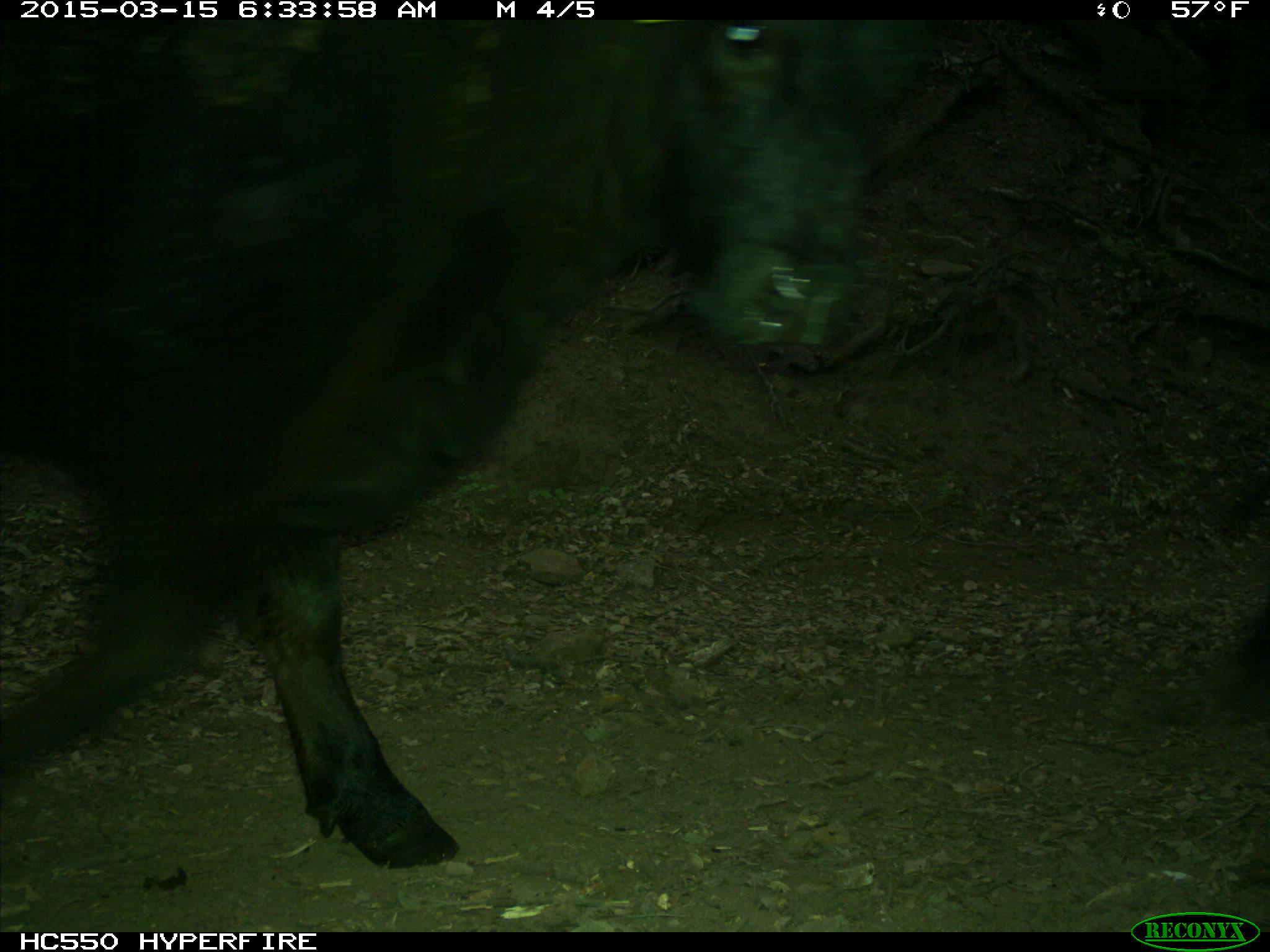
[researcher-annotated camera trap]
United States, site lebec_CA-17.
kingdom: Animalia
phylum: Chordata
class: Mammalia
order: Artiodactyla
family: Bovidae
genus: Bos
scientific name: Bos taurus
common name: domestic cow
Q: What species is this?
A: Bos taurus (domestic cow).